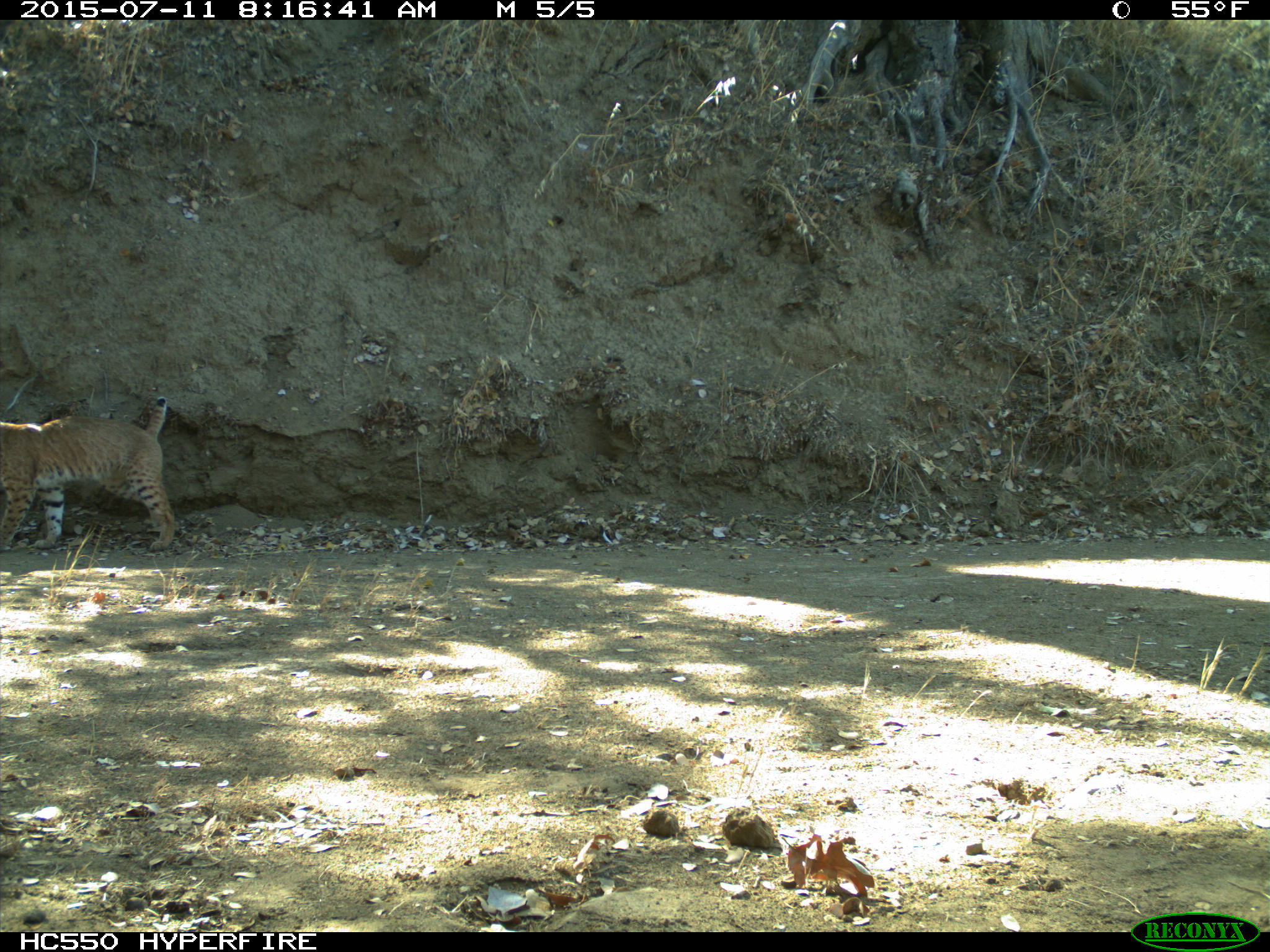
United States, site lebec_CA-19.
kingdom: Animalia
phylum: Chordata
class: Mammalia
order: Carnivora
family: Felidae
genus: Lynx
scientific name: Lynx rufus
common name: bobcat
Lynx rufus (bobcat).